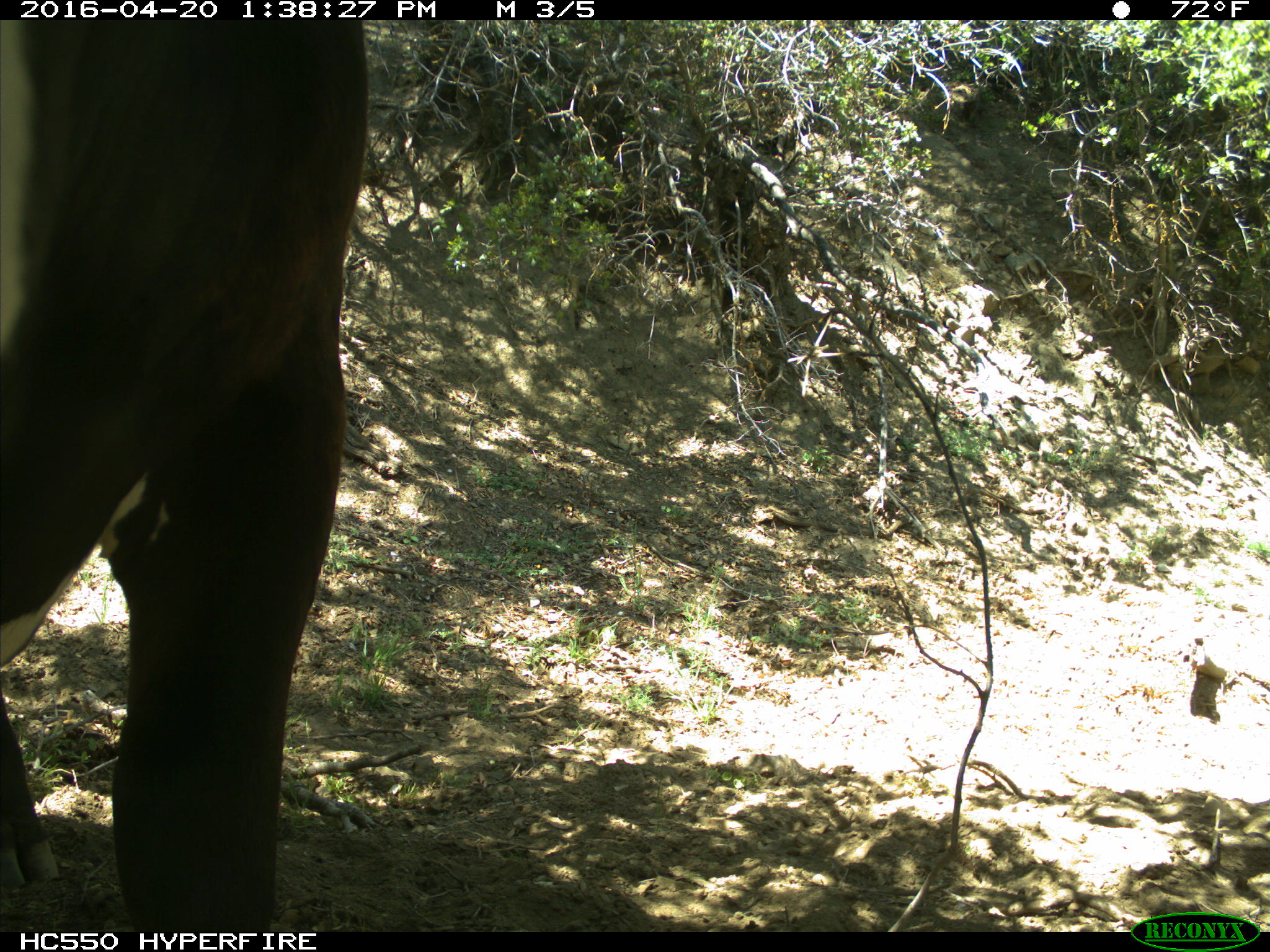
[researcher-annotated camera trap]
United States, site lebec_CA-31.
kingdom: Animalia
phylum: Chordata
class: Mammalia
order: Artiodactyla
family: Bovidae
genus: Bos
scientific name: Bos taurus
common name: domestic cow